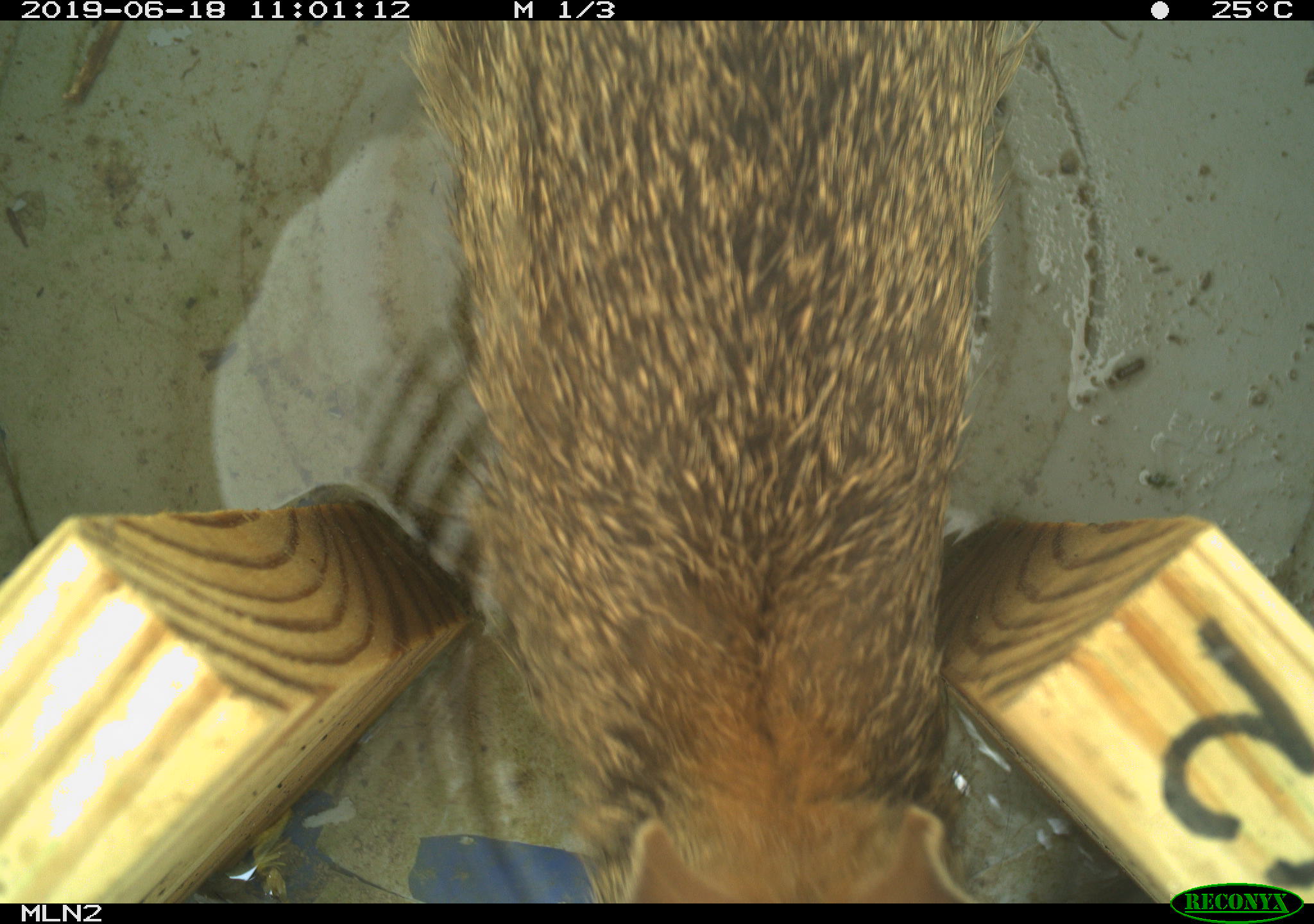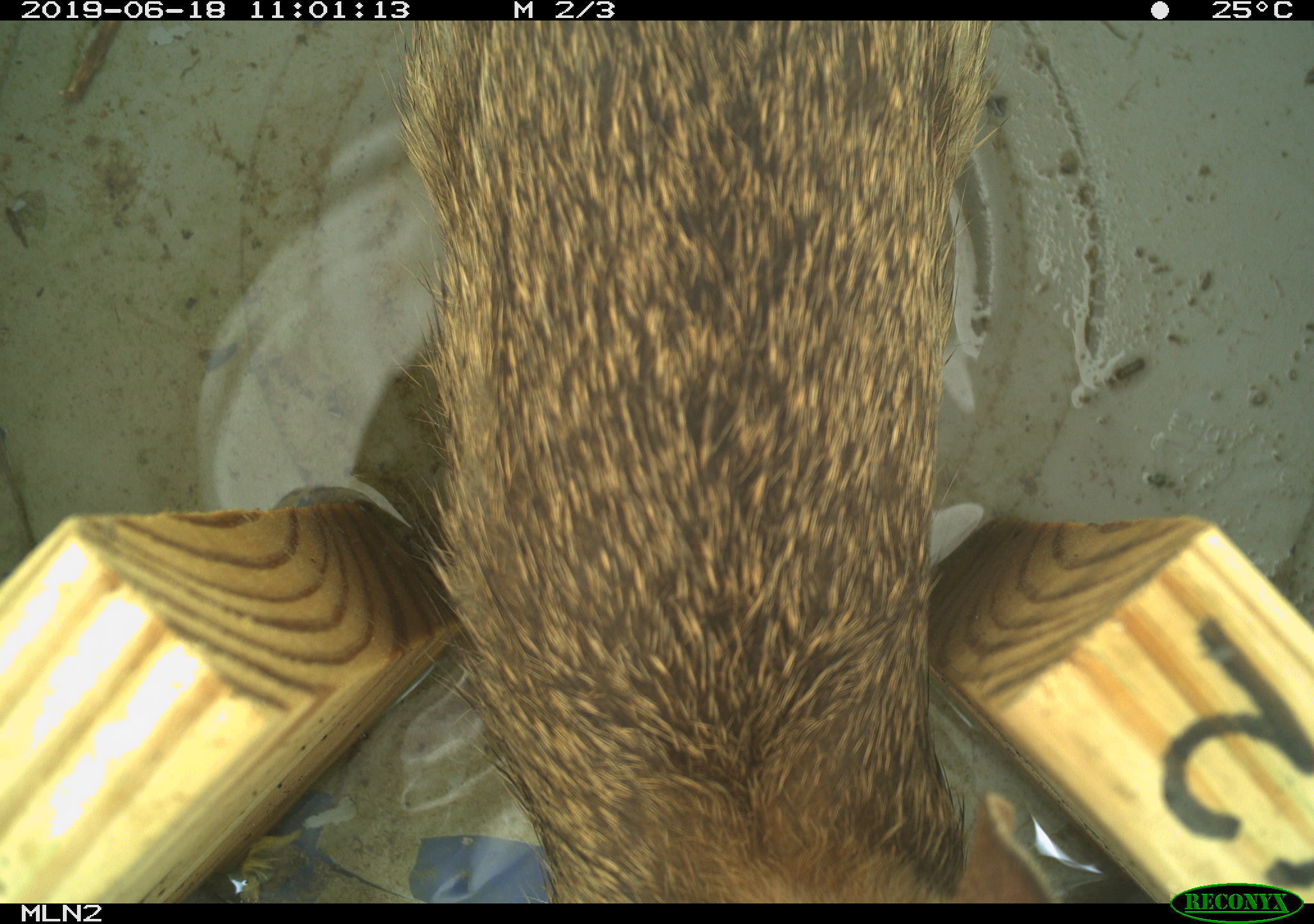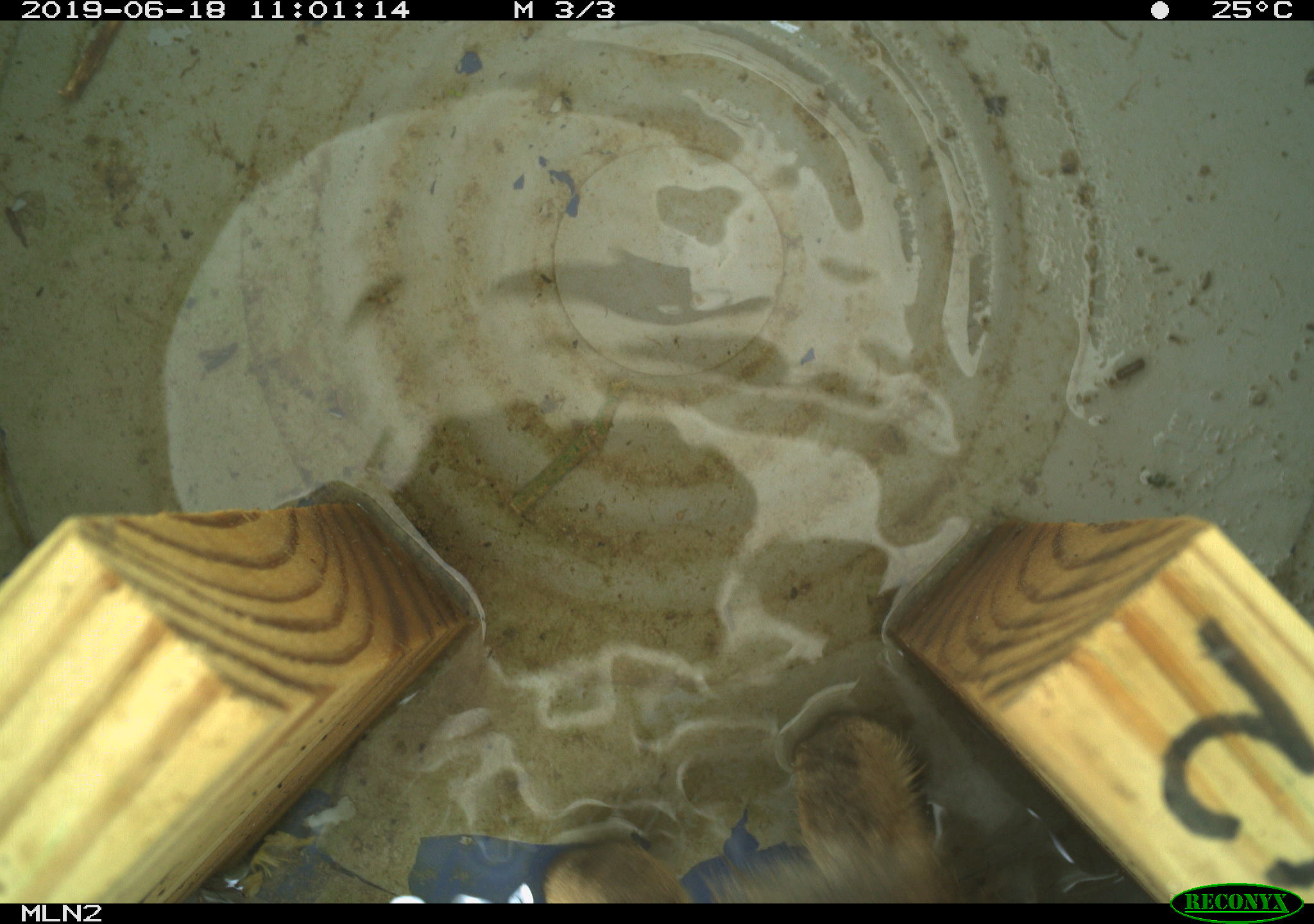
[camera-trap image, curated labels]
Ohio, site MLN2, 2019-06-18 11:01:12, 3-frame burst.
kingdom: Animalia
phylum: Chordata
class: Mammalia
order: Lagomorpha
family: Leporidae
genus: Sylvilagus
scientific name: Sylvilagus floridanus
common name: eastern cottontail